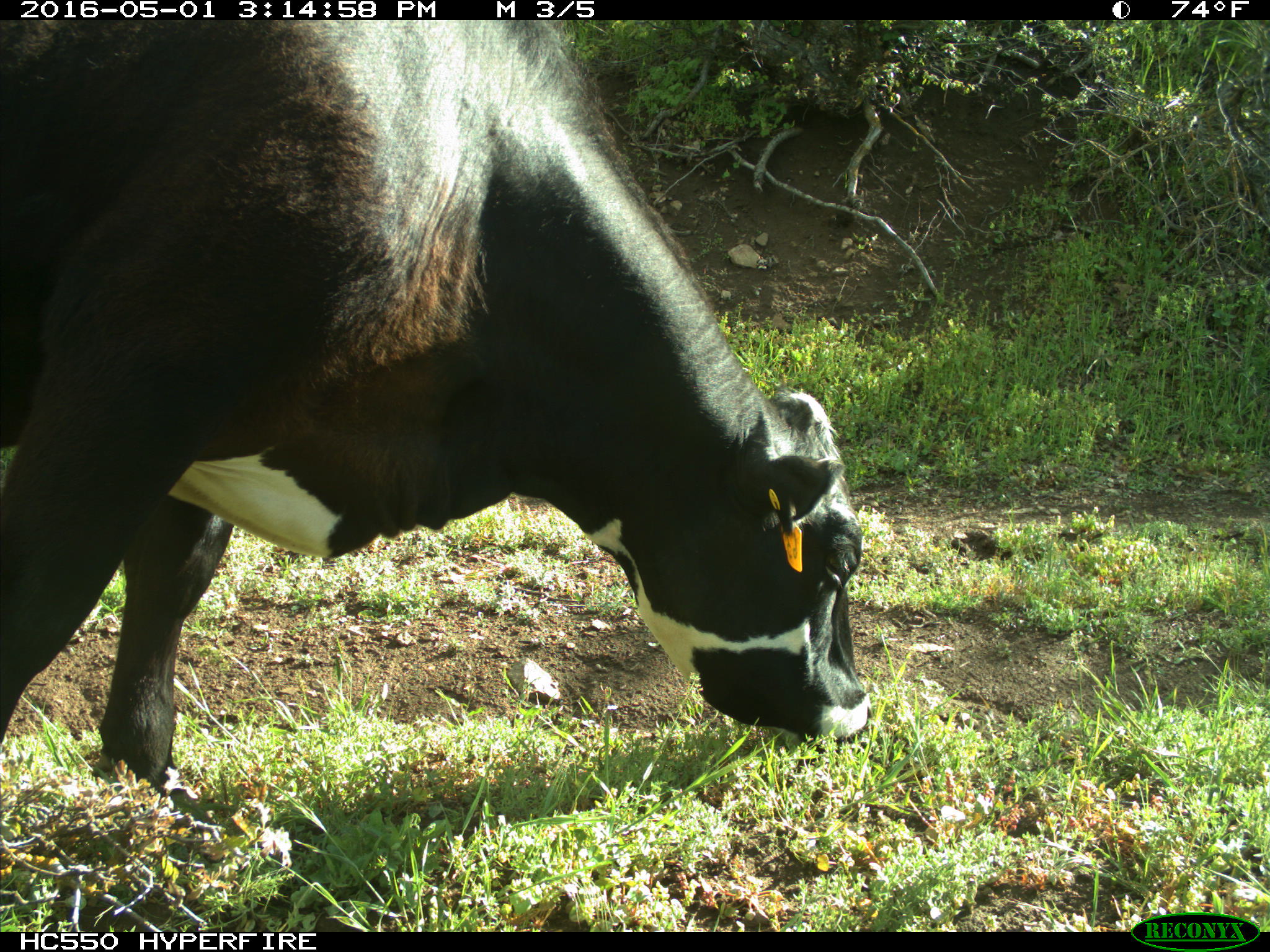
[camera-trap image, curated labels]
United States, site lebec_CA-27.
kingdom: Animalia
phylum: Chordata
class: Mammalia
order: Artiodactyla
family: Bovidae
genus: Bos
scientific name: Bos taurus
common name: domestic cow